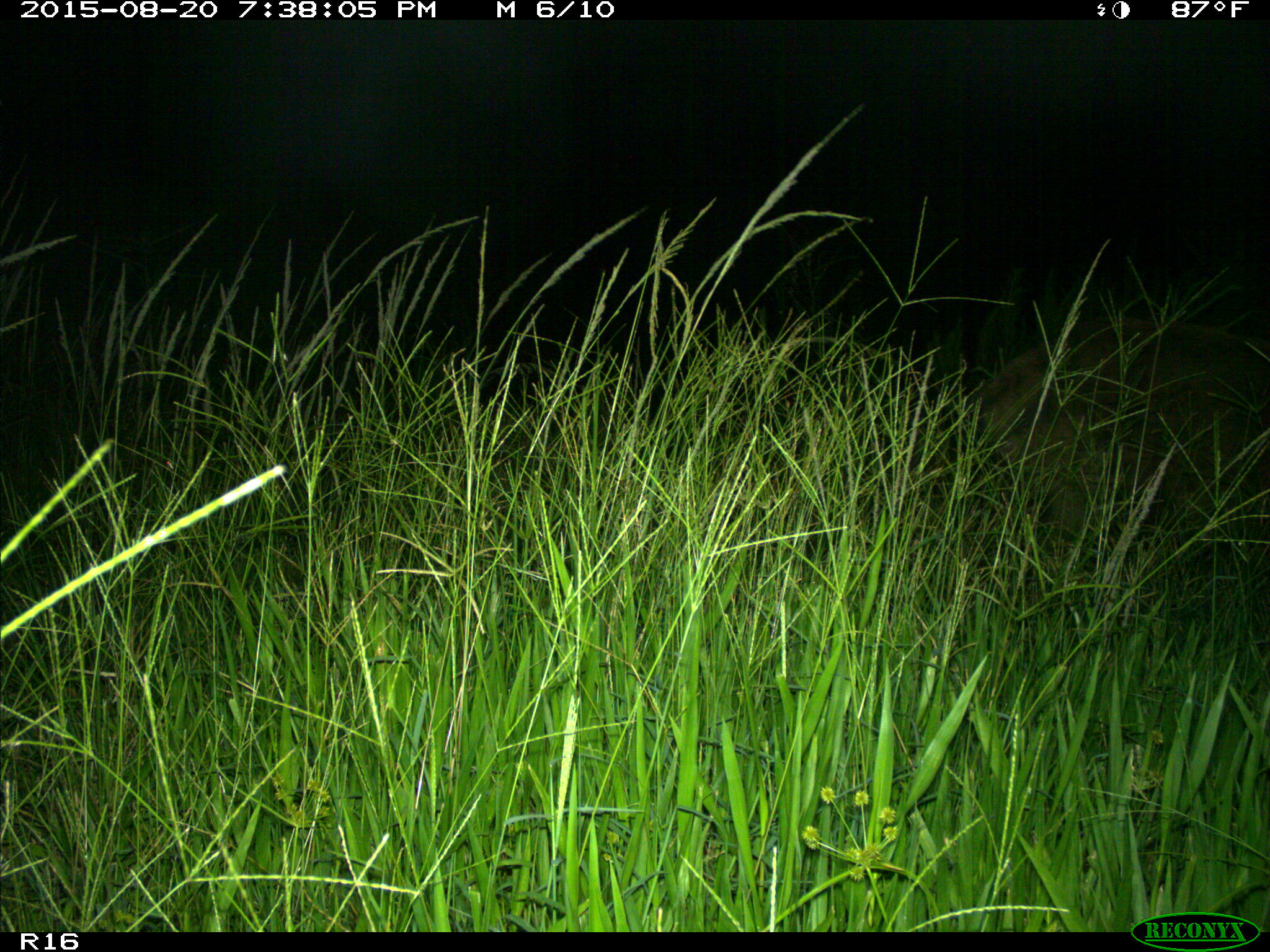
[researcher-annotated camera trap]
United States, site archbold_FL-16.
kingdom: Animalia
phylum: Chordata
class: Mammalia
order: Artiodactyla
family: Suidae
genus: Sus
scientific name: Sus scrofa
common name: wild boar